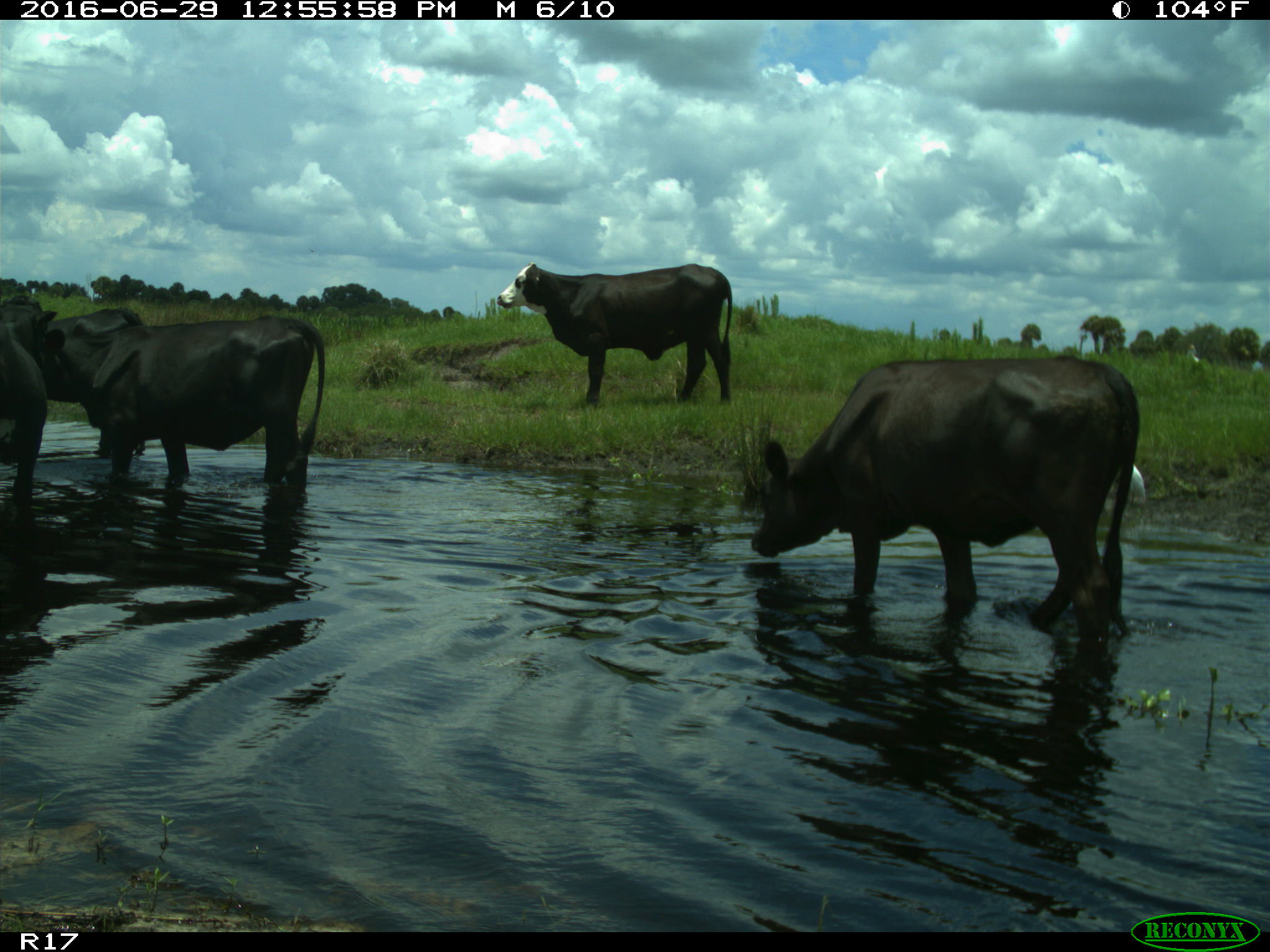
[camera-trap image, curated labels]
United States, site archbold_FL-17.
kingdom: Animalia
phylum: Chordata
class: Mammalia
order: Artiodactyla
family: Bovidae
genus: Bos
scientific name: Bos taurus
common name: domestic cow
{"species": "Bos taurus (domestic cow)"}